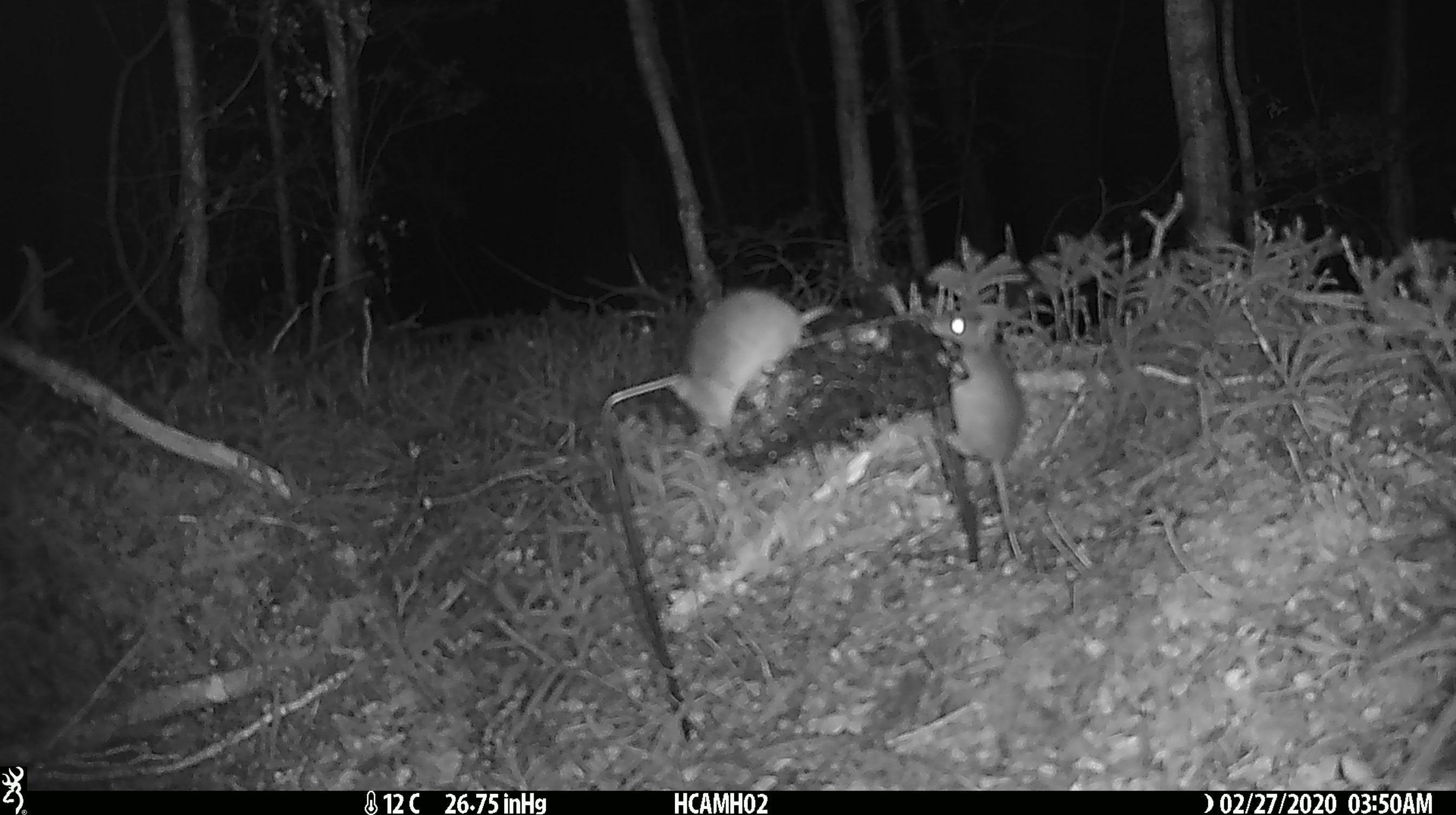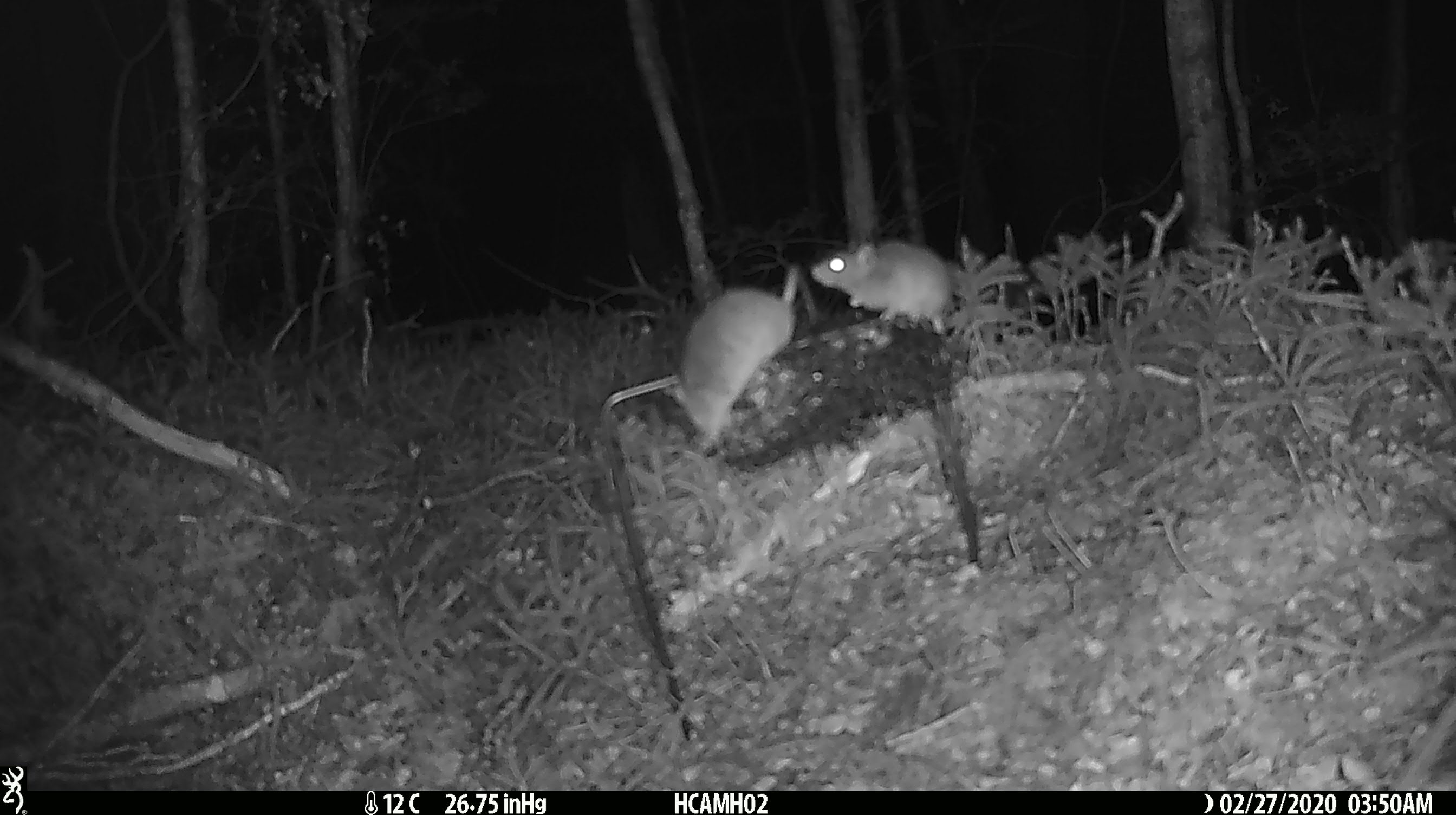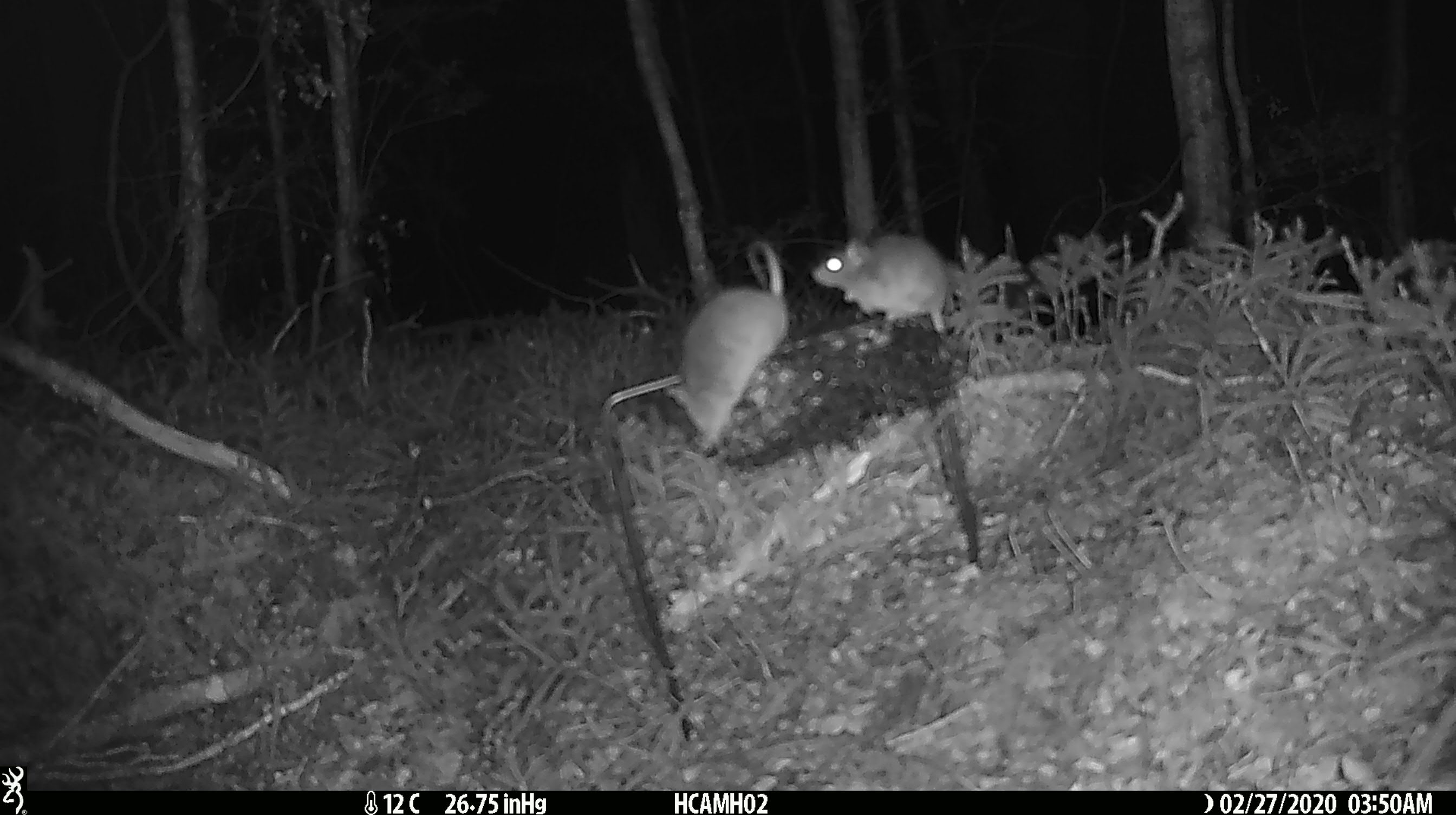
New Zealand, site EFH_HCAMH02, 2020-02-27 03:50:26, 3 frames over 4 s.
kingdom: Animalia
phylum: Chordata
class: Mammalia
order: Rodentia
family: Muridae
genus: Mus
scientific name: Mus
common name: mouse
Mouse (Mus).